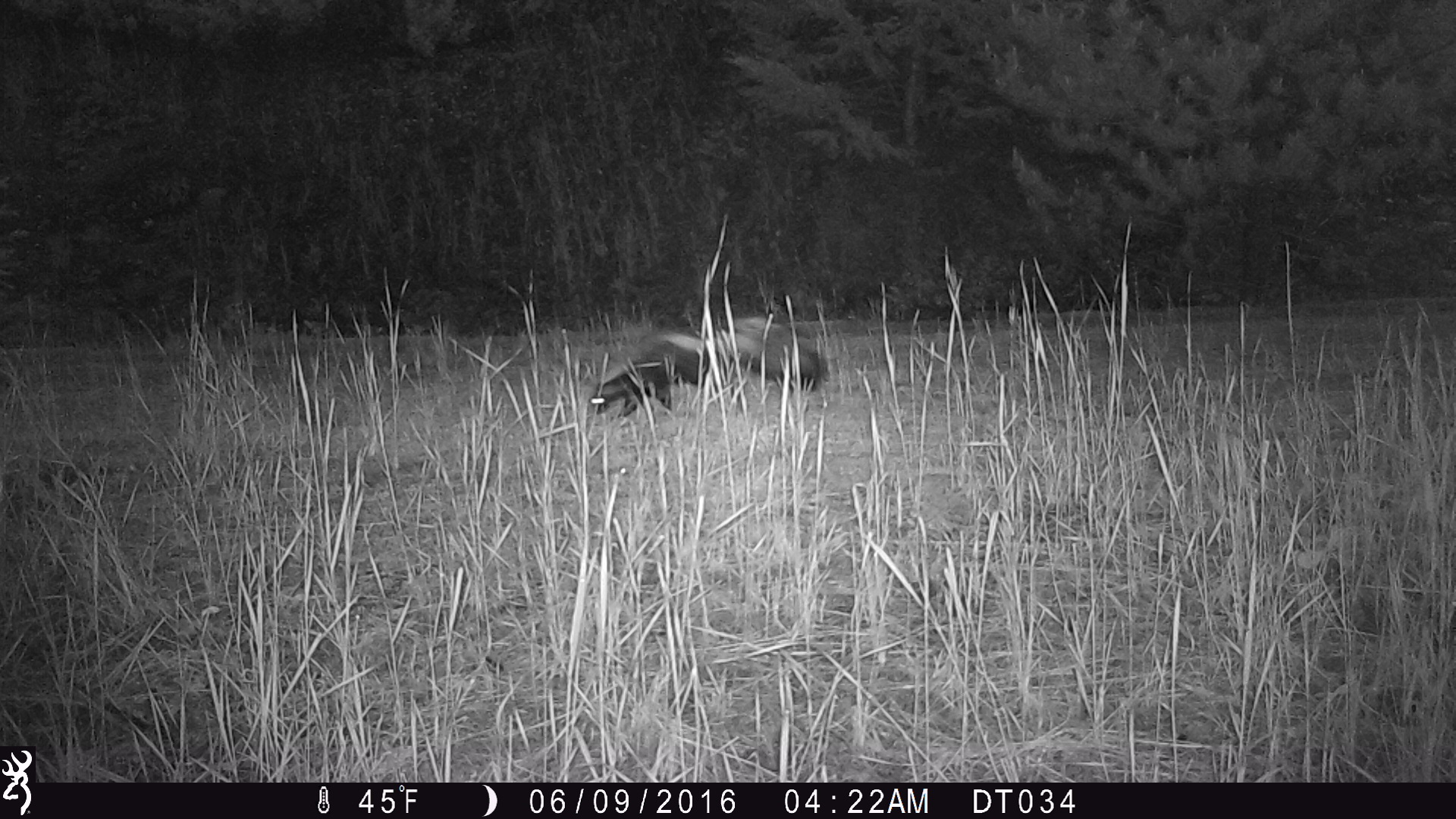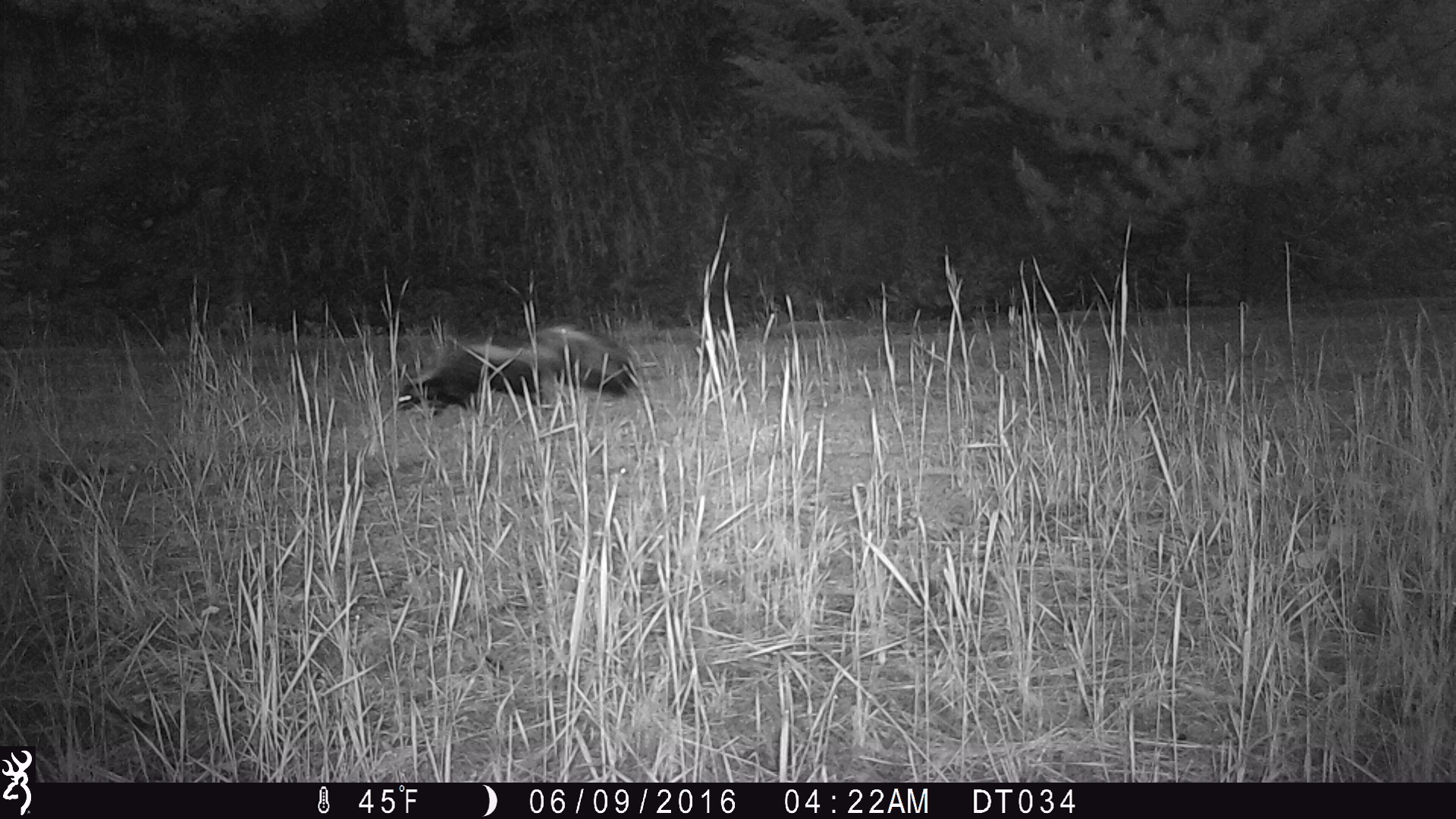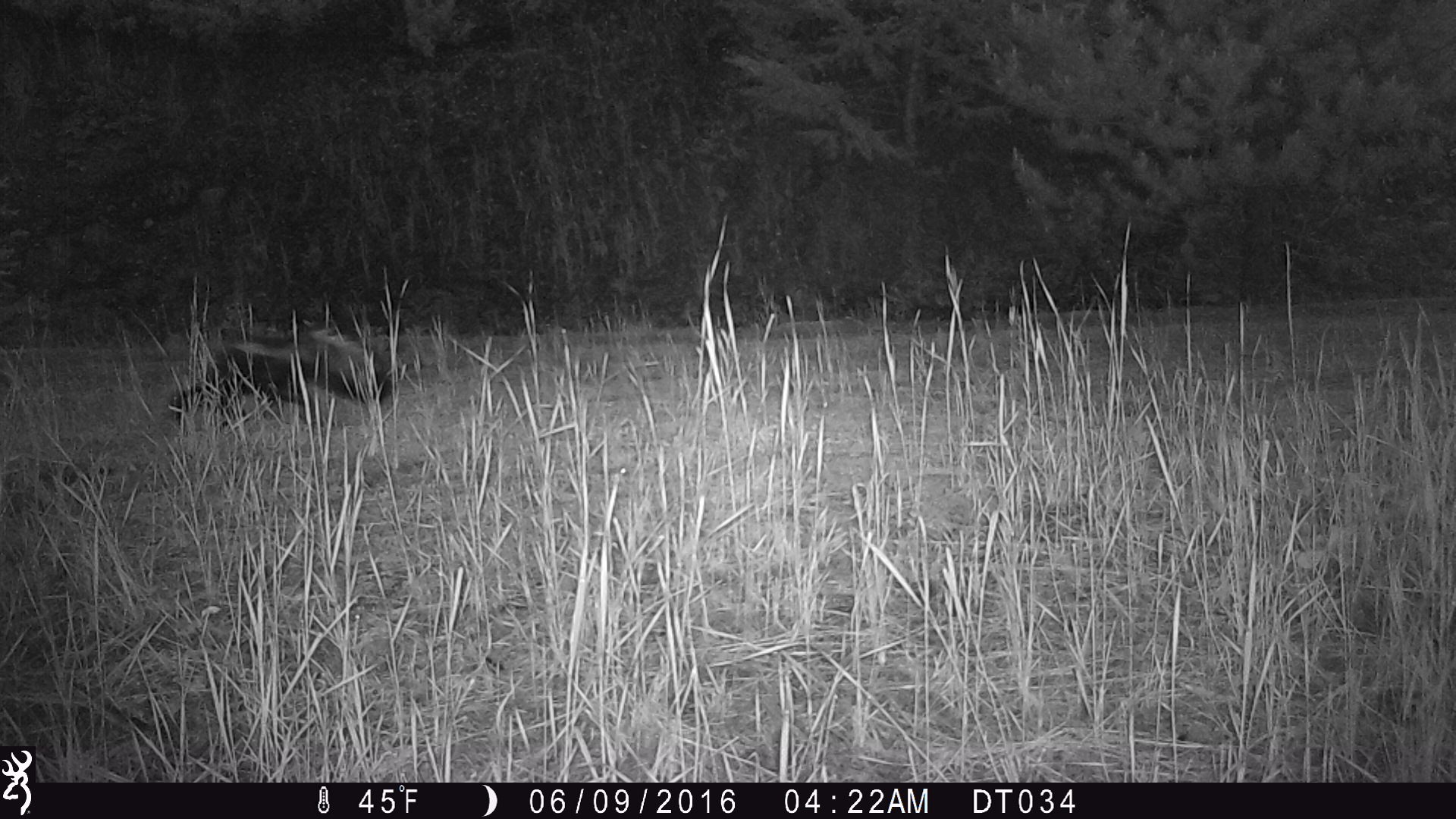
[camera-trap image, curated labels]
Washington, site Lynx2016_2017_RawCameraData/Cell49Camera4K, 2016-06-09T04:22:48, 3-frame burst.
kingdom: Animalia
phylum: Chordata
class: Mammalia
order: Carnivora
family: Mephitidae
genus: Mephitis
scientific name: Mephitis mephitis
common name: striped skunk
Mephitis mephitis (striped skunk). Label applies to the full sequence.